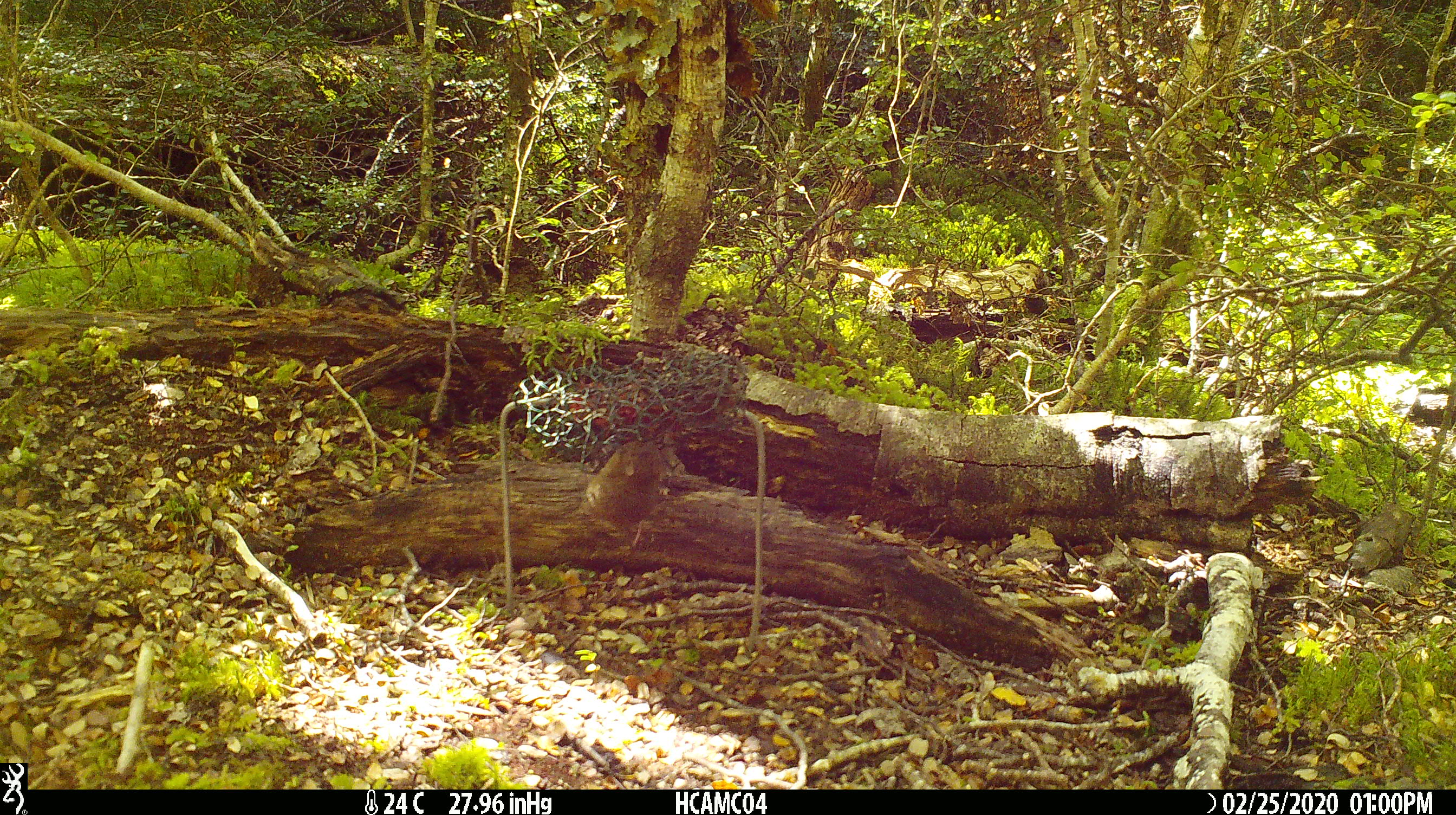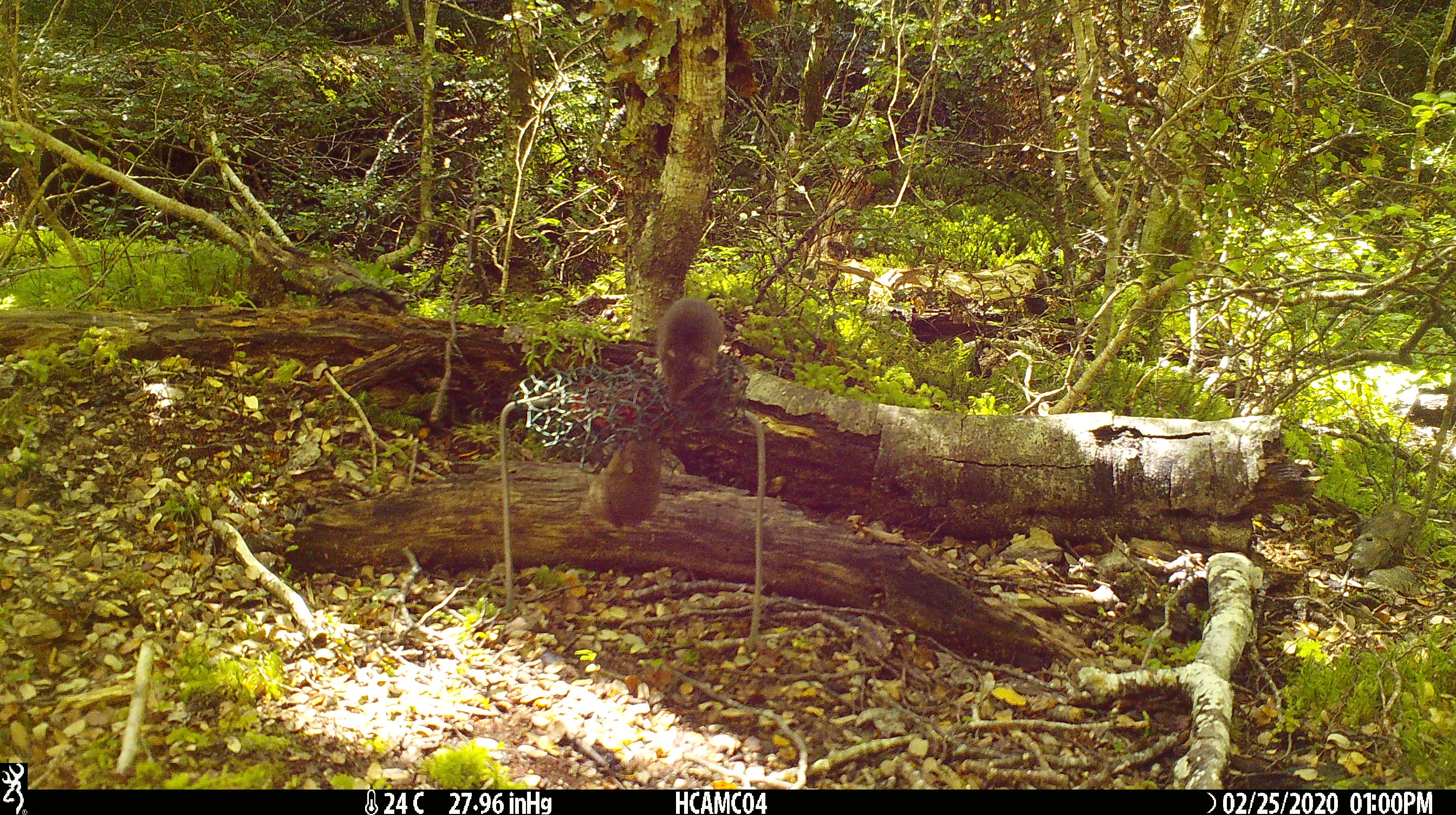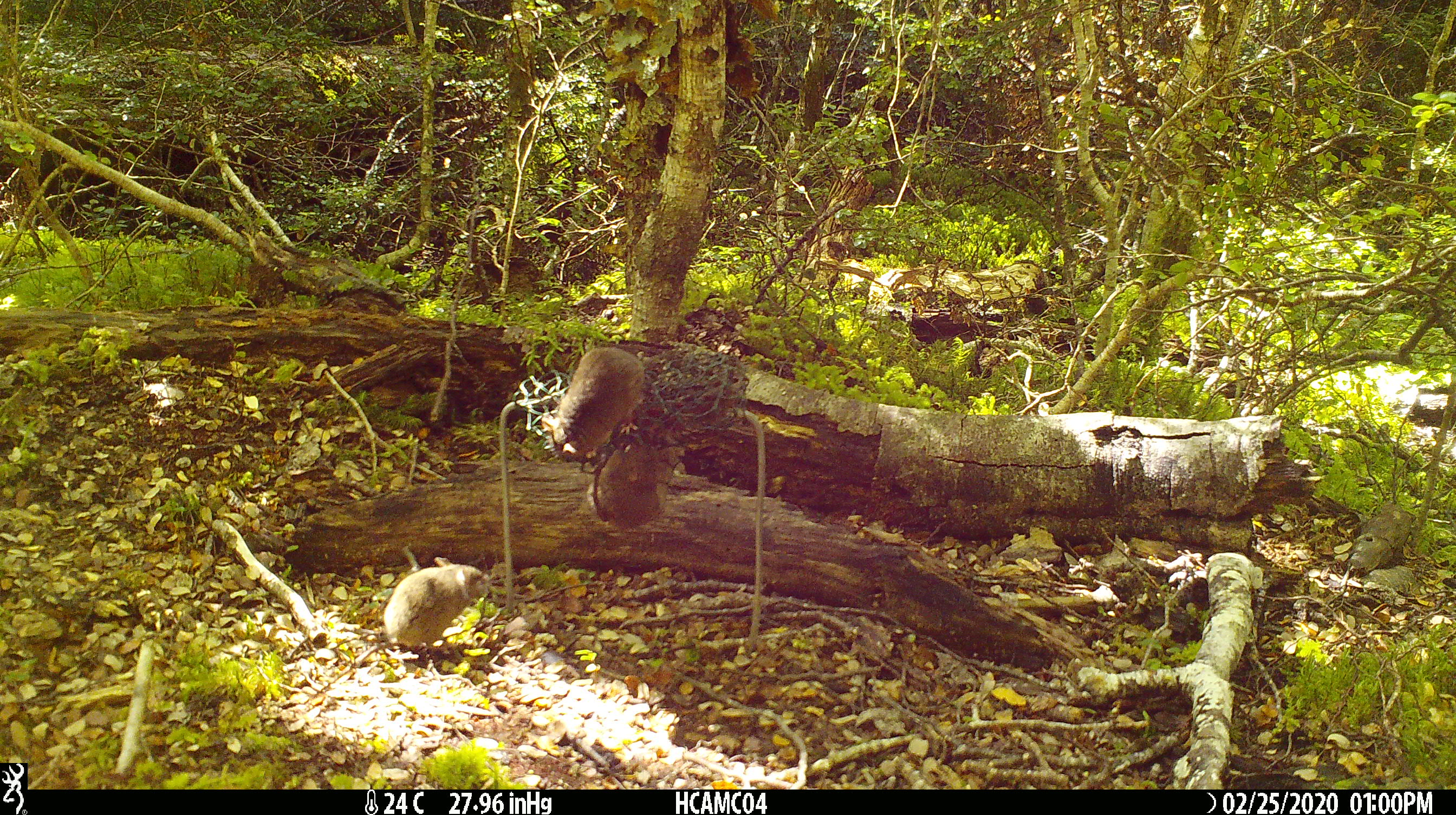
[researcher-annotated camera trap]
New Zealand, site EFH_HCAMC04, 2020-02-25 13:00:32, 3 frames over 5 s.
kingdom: Animalia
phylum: Chordata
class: Mammalia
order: Rodentia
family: Muridae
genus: Mus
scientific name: Mus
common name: mouse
Mouse (Mus).